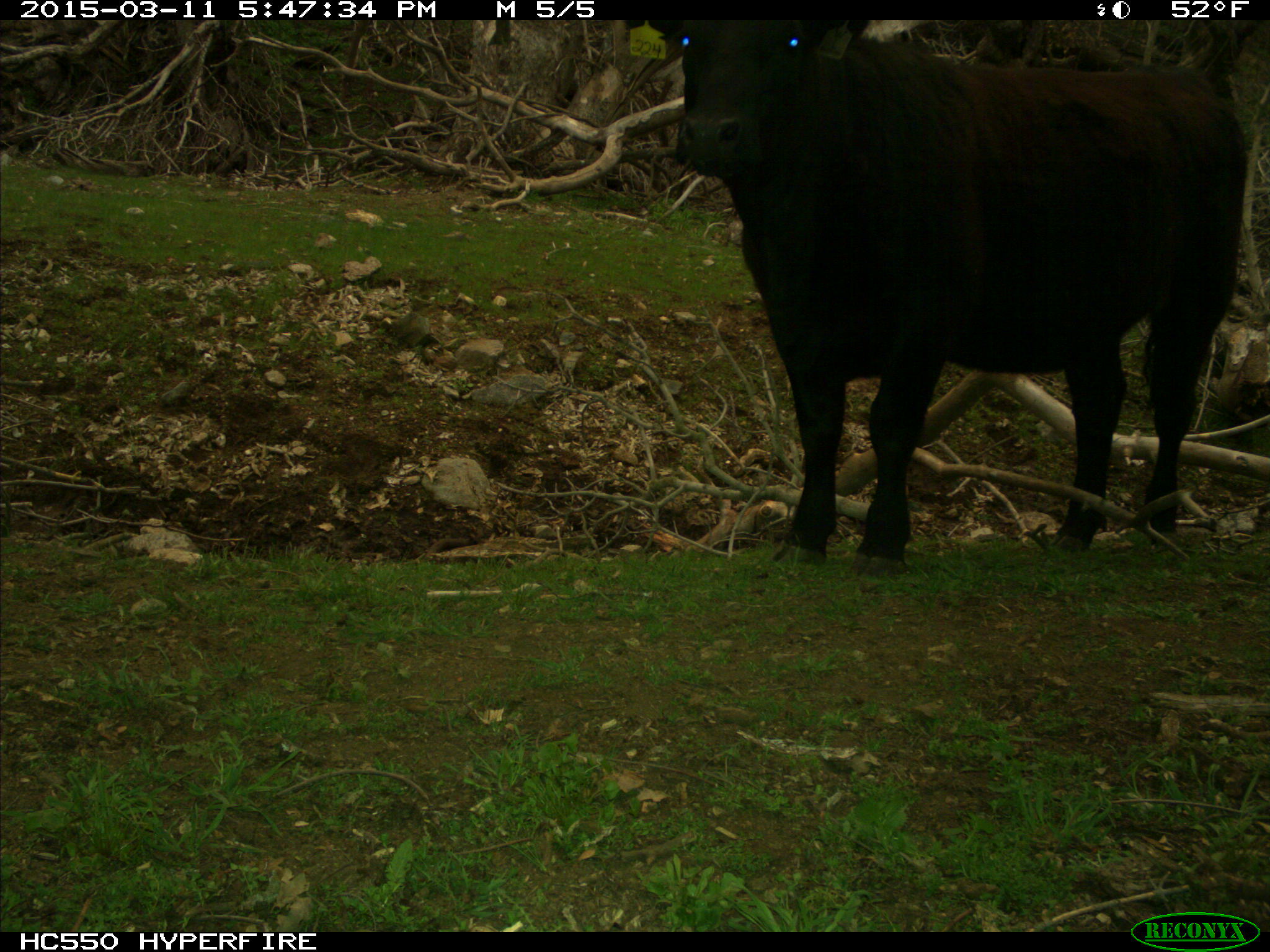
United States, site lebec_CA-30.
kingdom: Animalia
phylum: Chordata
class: Mammalia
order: Artiodactyla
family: Bovidae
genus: Bos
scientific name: Bos taurus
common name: domestic cow